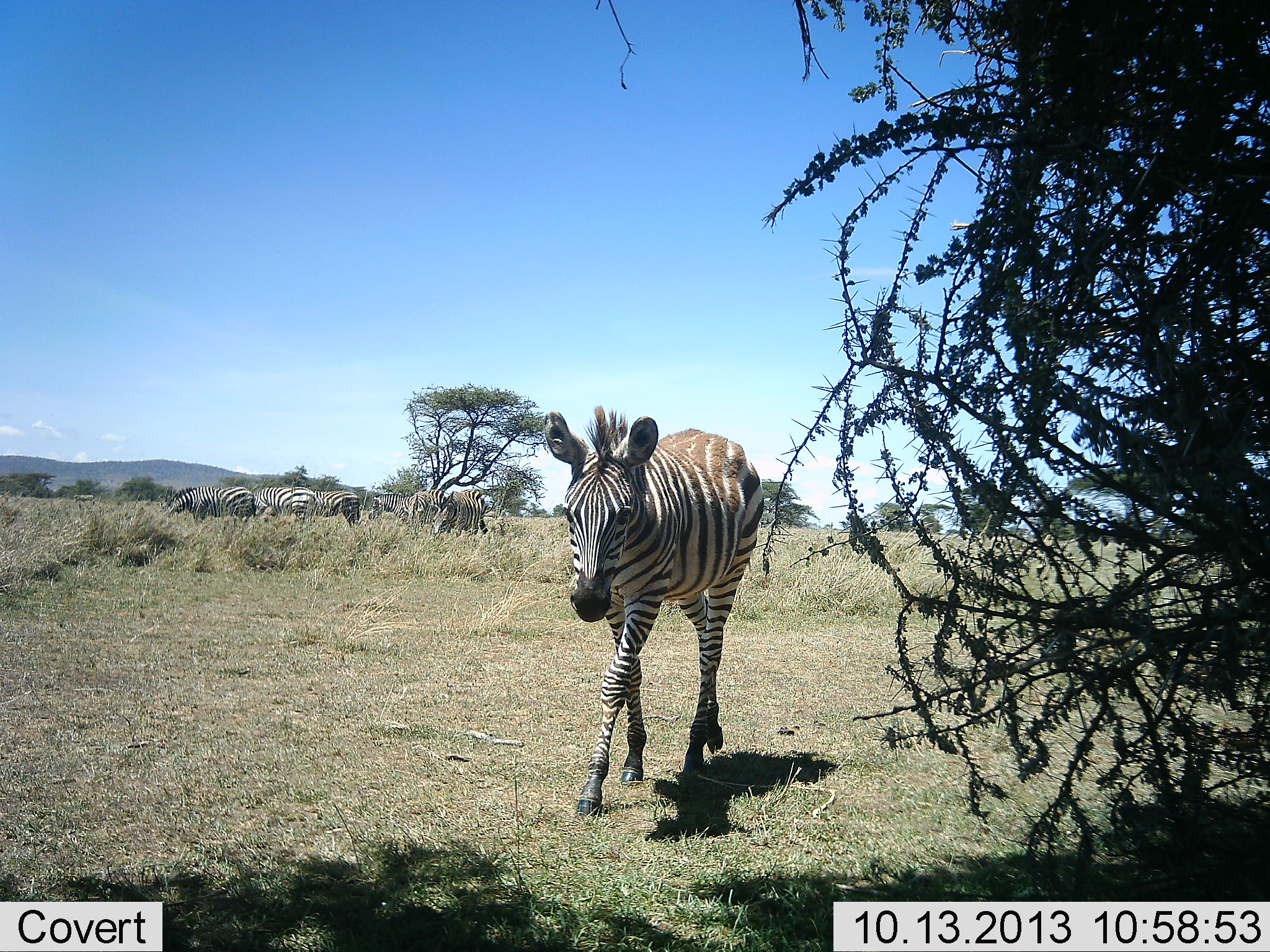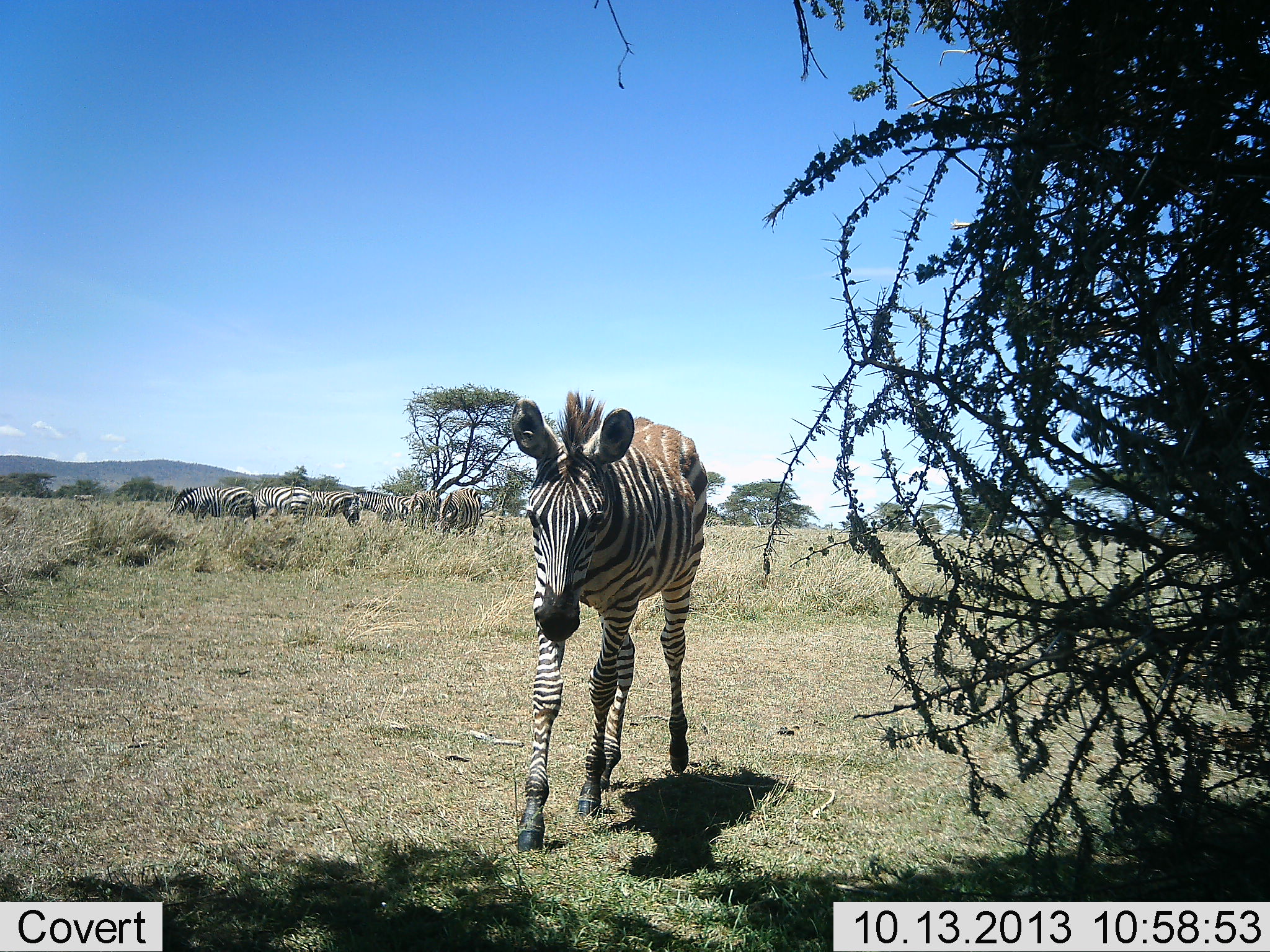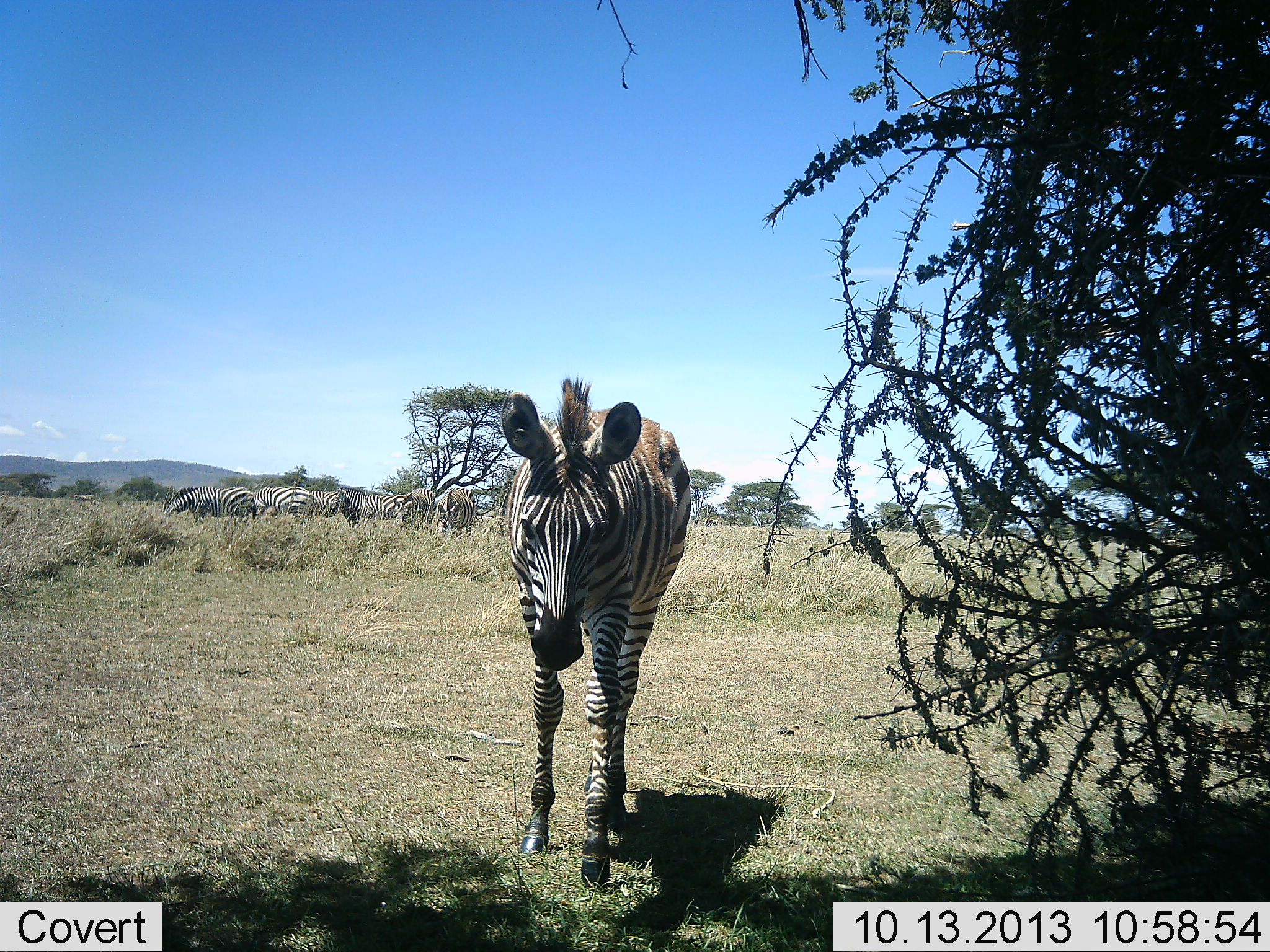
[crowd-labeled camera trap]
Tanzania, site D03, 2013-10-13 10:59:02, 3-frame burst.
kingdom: Animalia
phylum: Chordata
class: Mammalia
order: Perissodactyla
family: Equidae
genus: Equus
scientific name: Equus quagga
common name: plains zebra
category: zebra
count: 7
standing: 80%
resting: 10%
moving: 90%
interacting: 0%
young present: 40%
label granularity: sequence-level